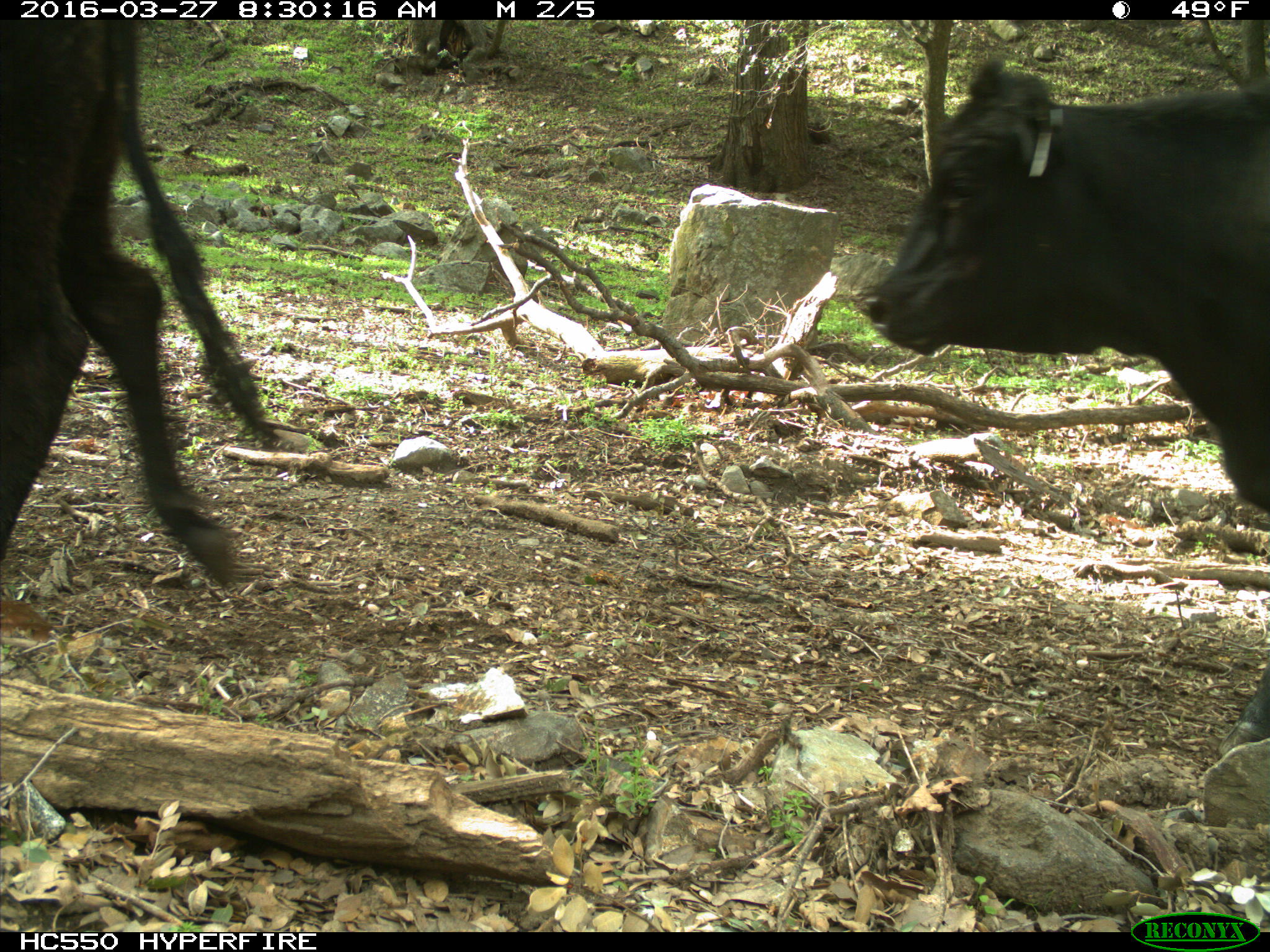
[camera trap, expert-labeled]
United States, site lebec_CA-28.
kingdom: Animalia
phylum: Chordata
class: Mammalia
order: Artiodactyla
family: Bovidae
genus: Bos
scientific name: Bos taurus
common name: domestic cow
Bos taurus (domestic cow).